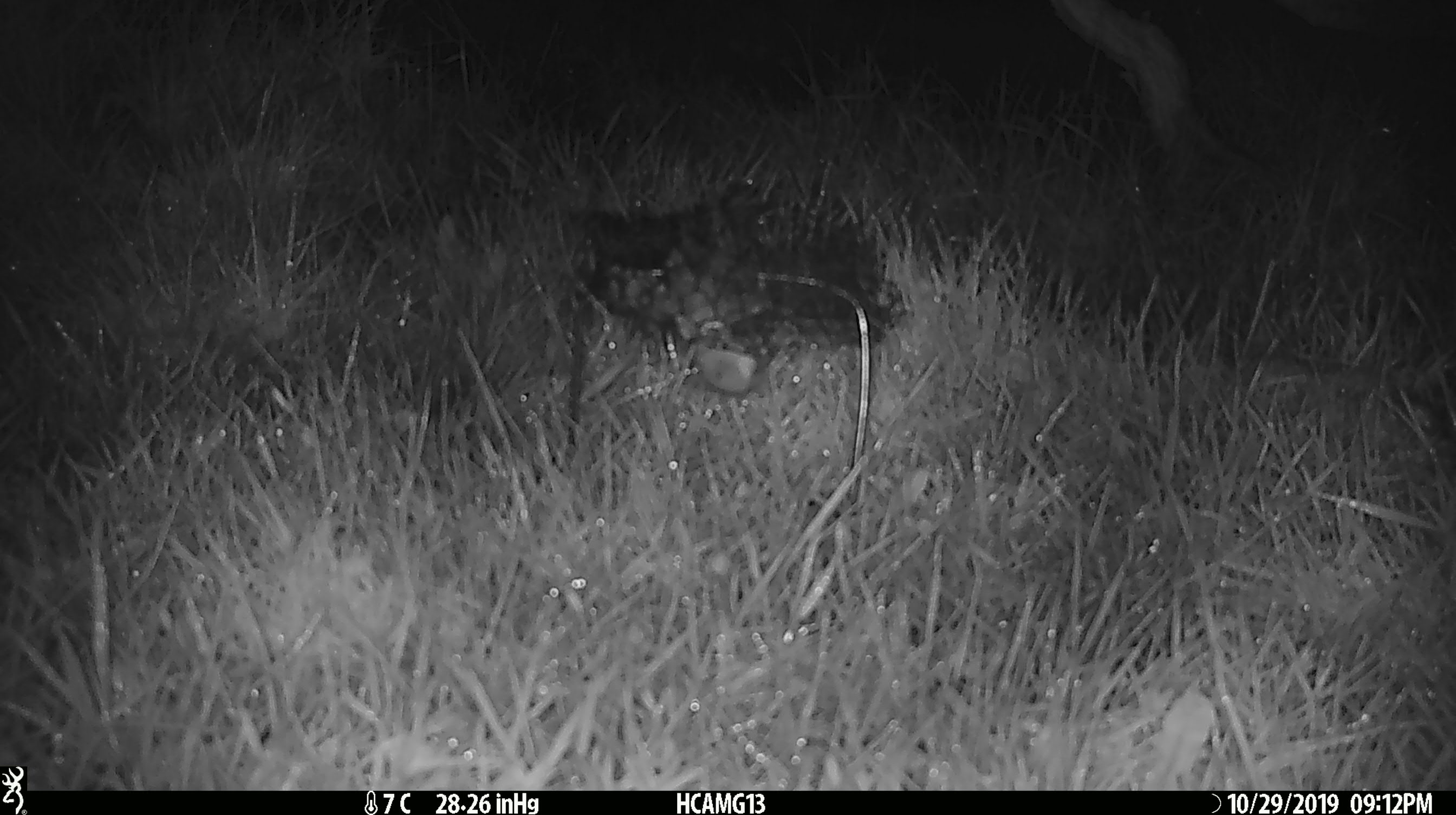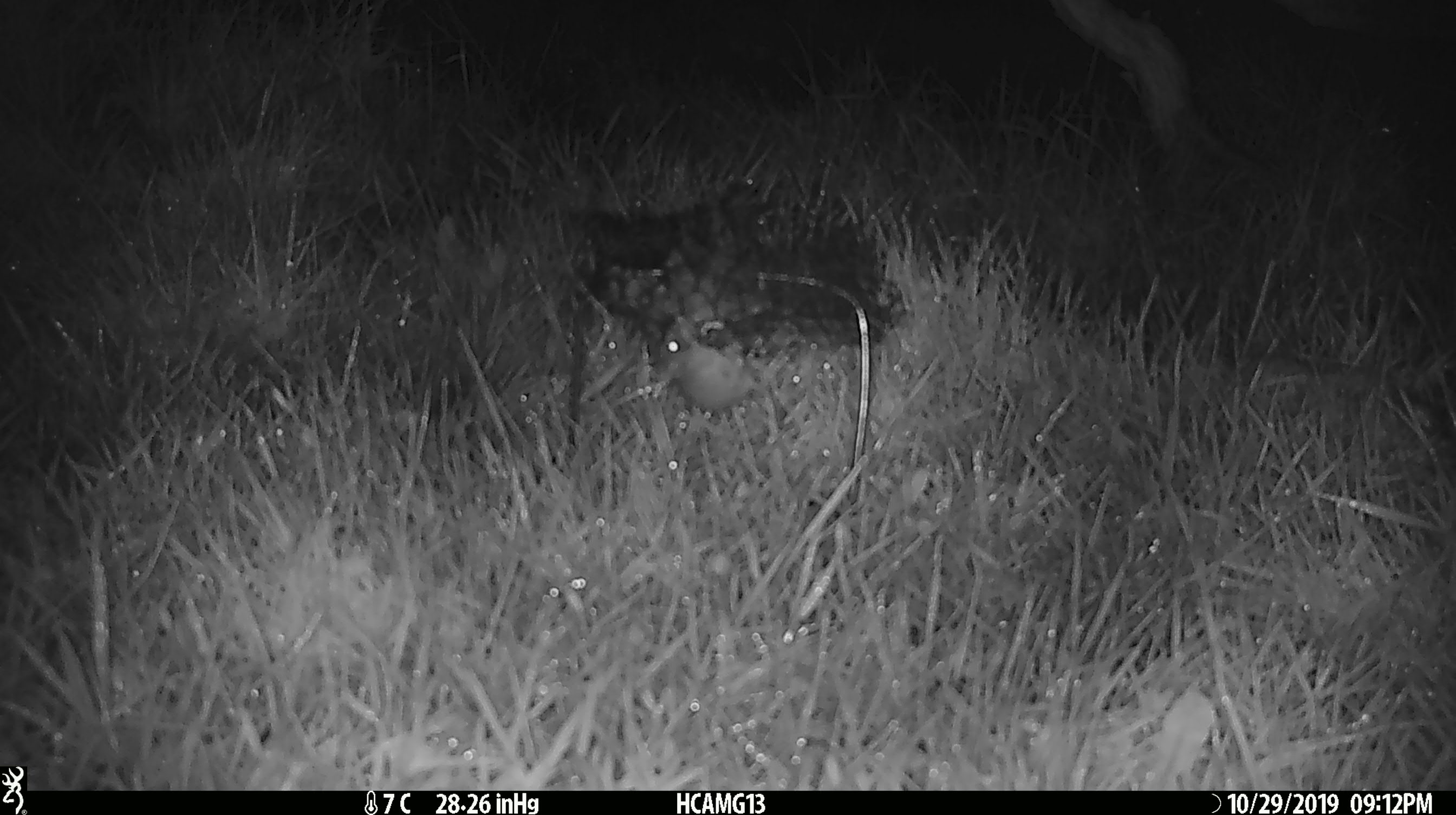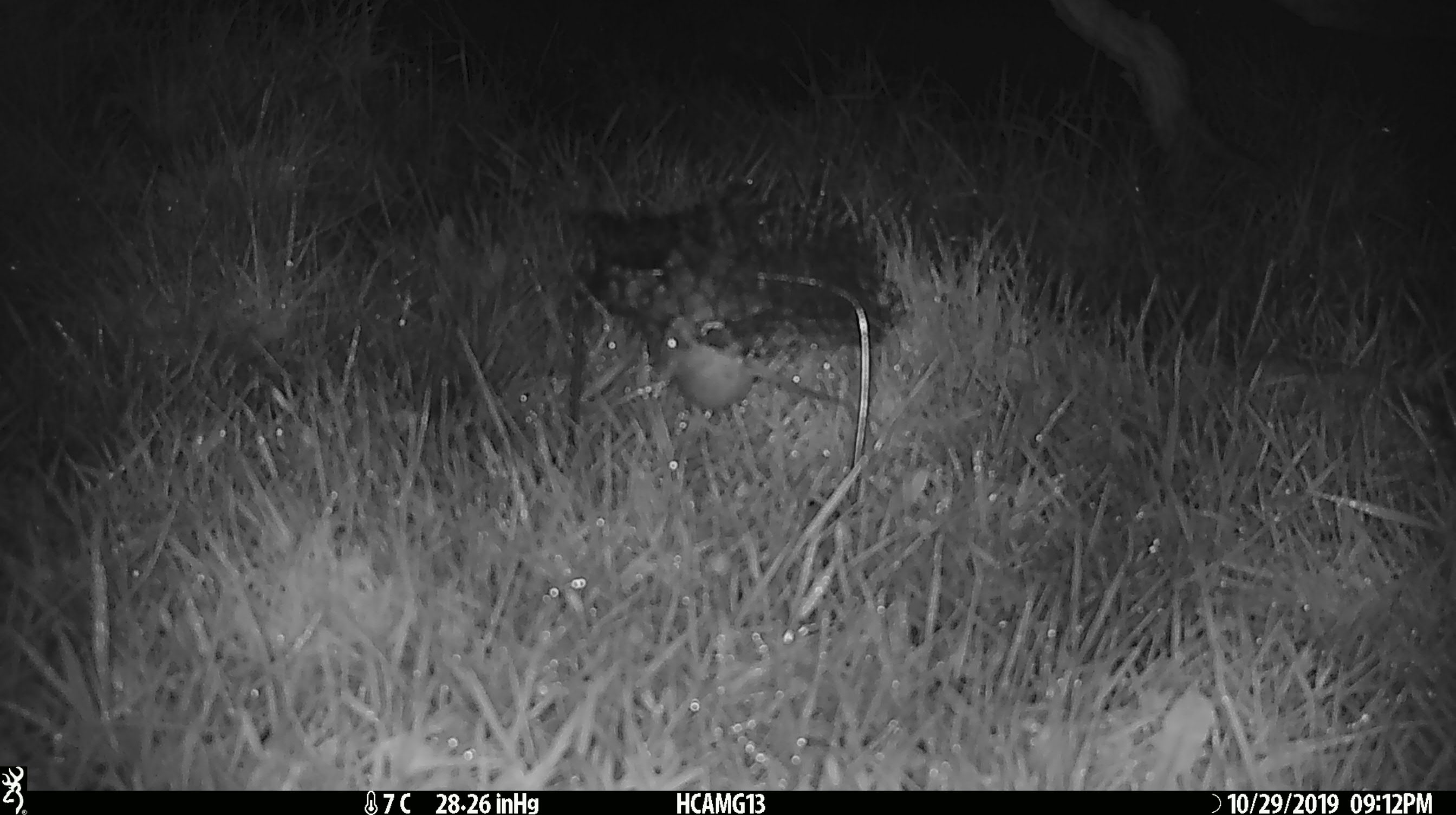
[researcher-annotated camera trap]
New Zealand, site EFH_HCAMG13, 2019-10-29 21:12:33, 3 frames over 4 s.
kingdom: Animalia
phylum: Chordata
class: Mammalia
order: Rodentia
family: Muridae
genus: Mus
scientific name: Mus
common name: mouse